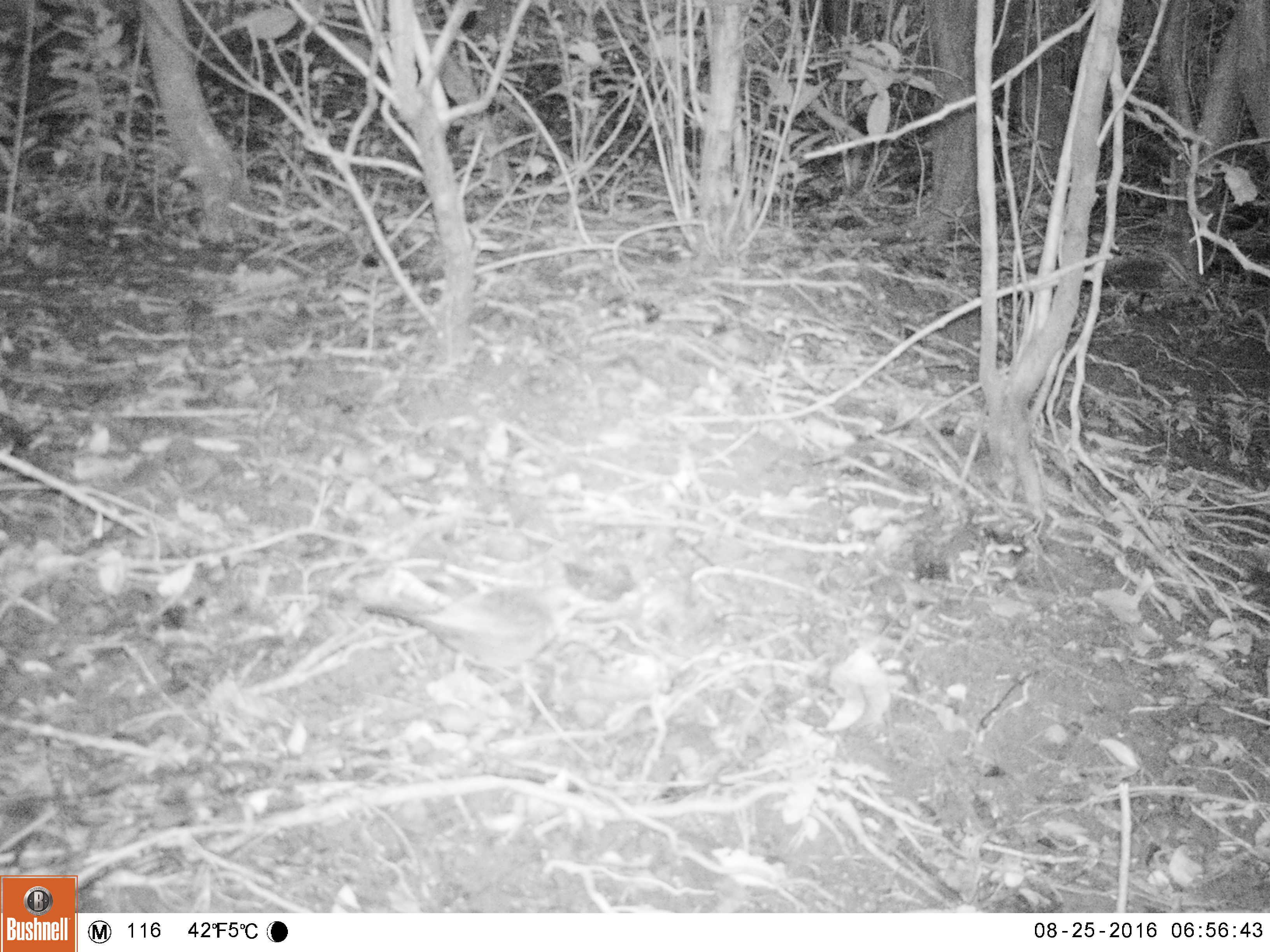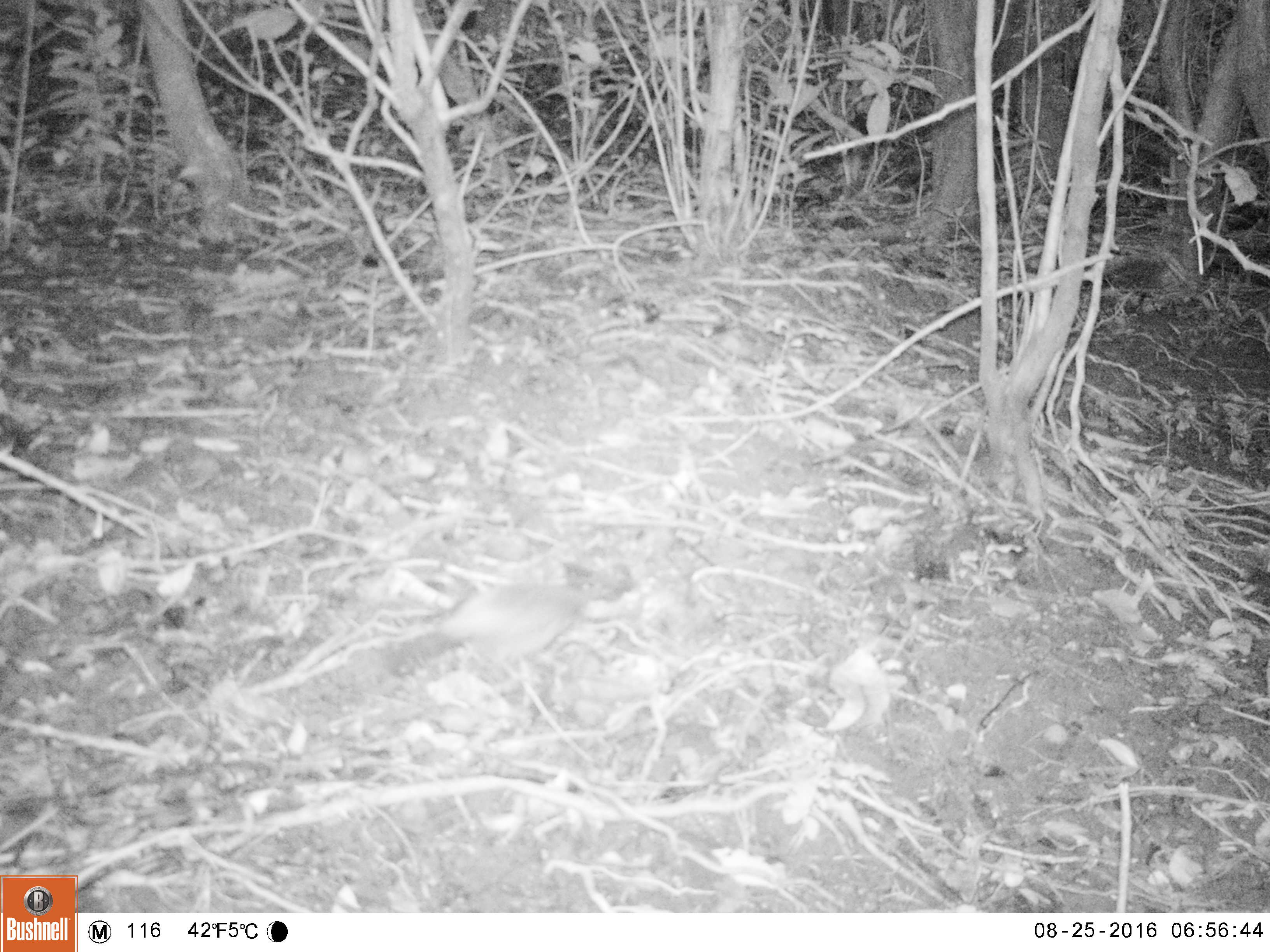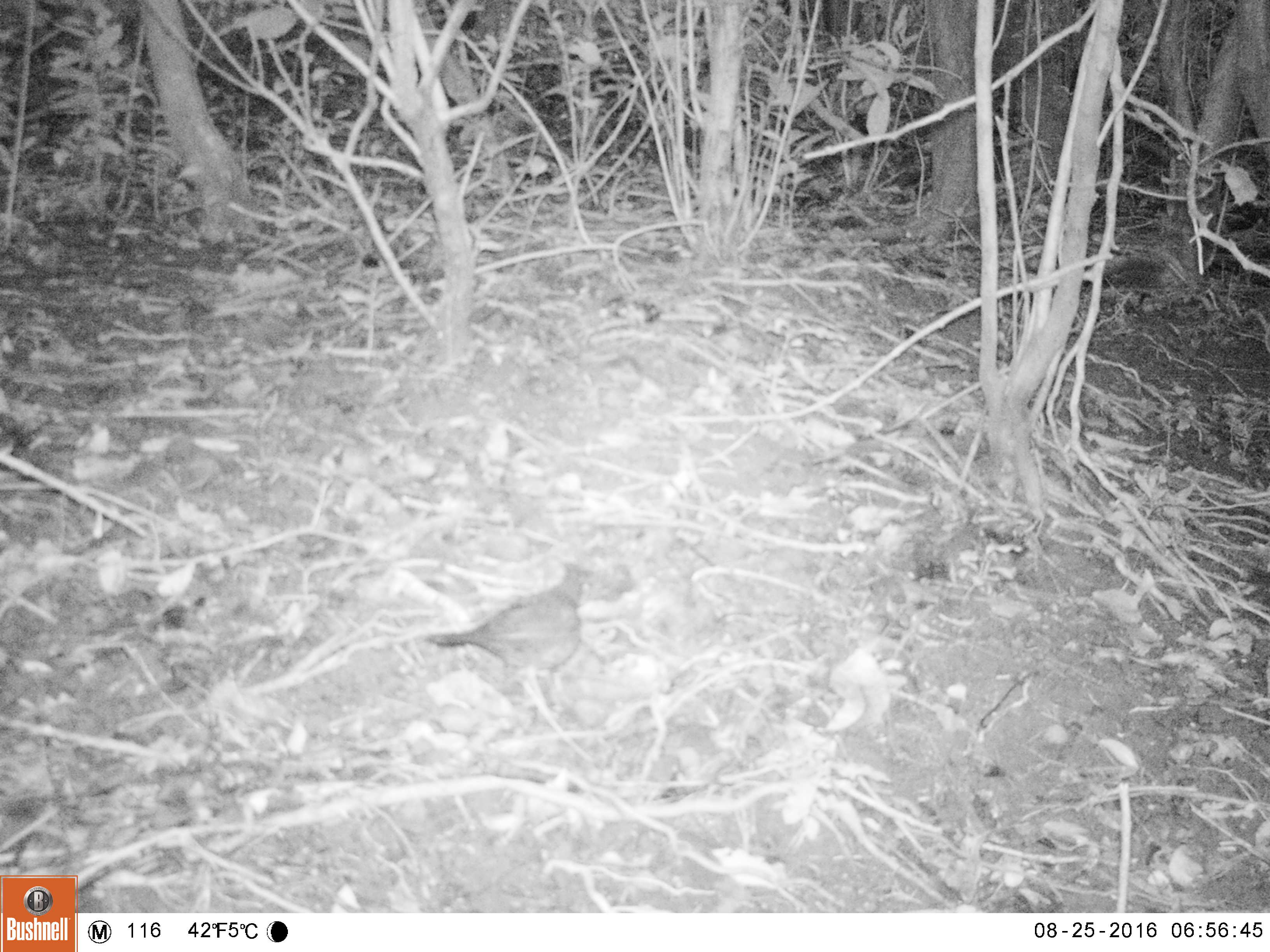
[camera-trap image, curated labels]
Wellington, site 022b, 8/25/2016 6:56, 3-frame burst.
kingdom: Animalia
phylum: Chordata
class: Aves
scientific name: Aves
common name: bird